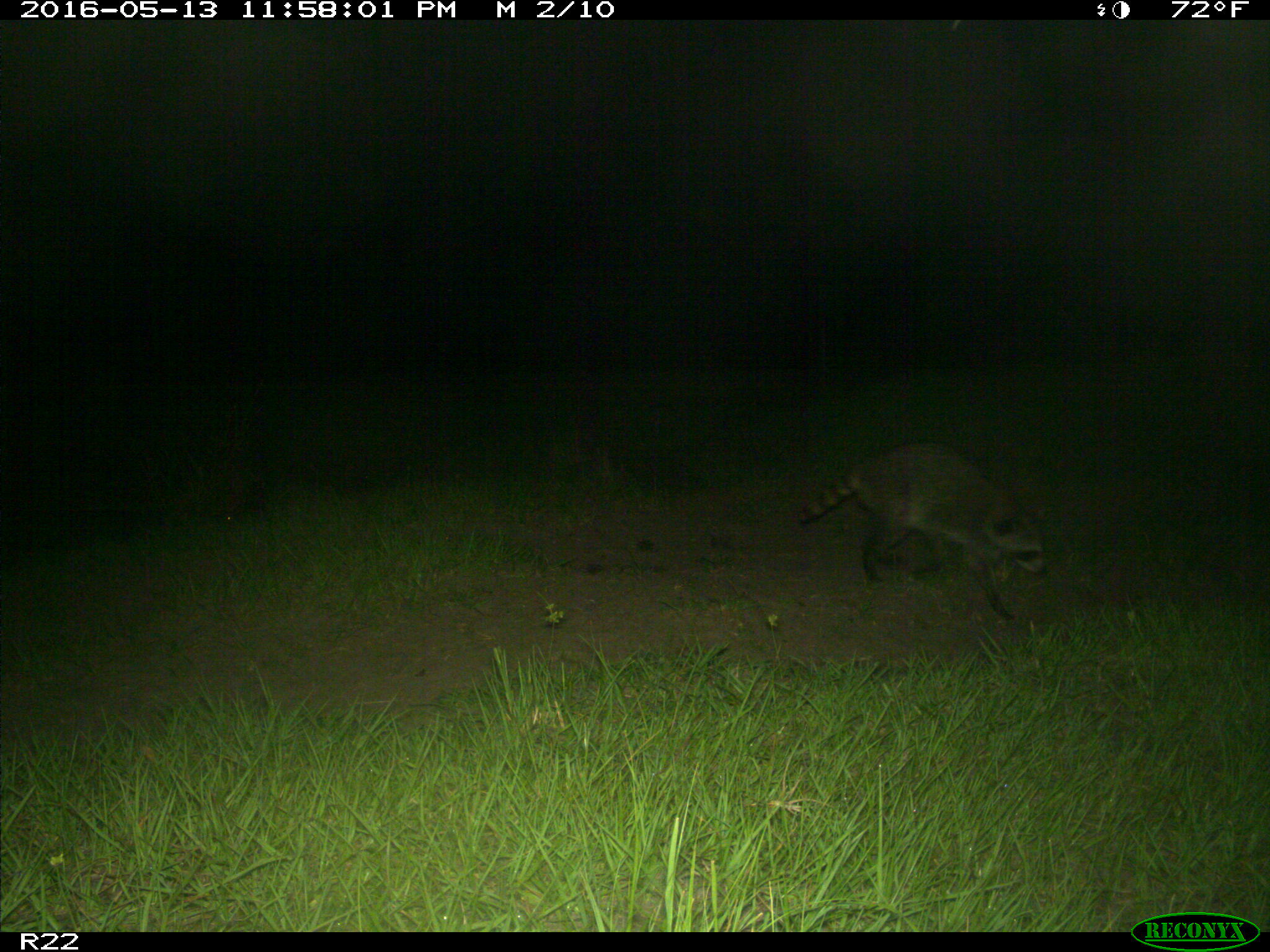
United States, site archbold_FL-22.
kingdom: Animalia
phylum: Chordata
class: Mammalia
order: Carnivora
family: Procyonidae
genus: Procyon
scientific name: Procyon lotor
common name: common raccoon